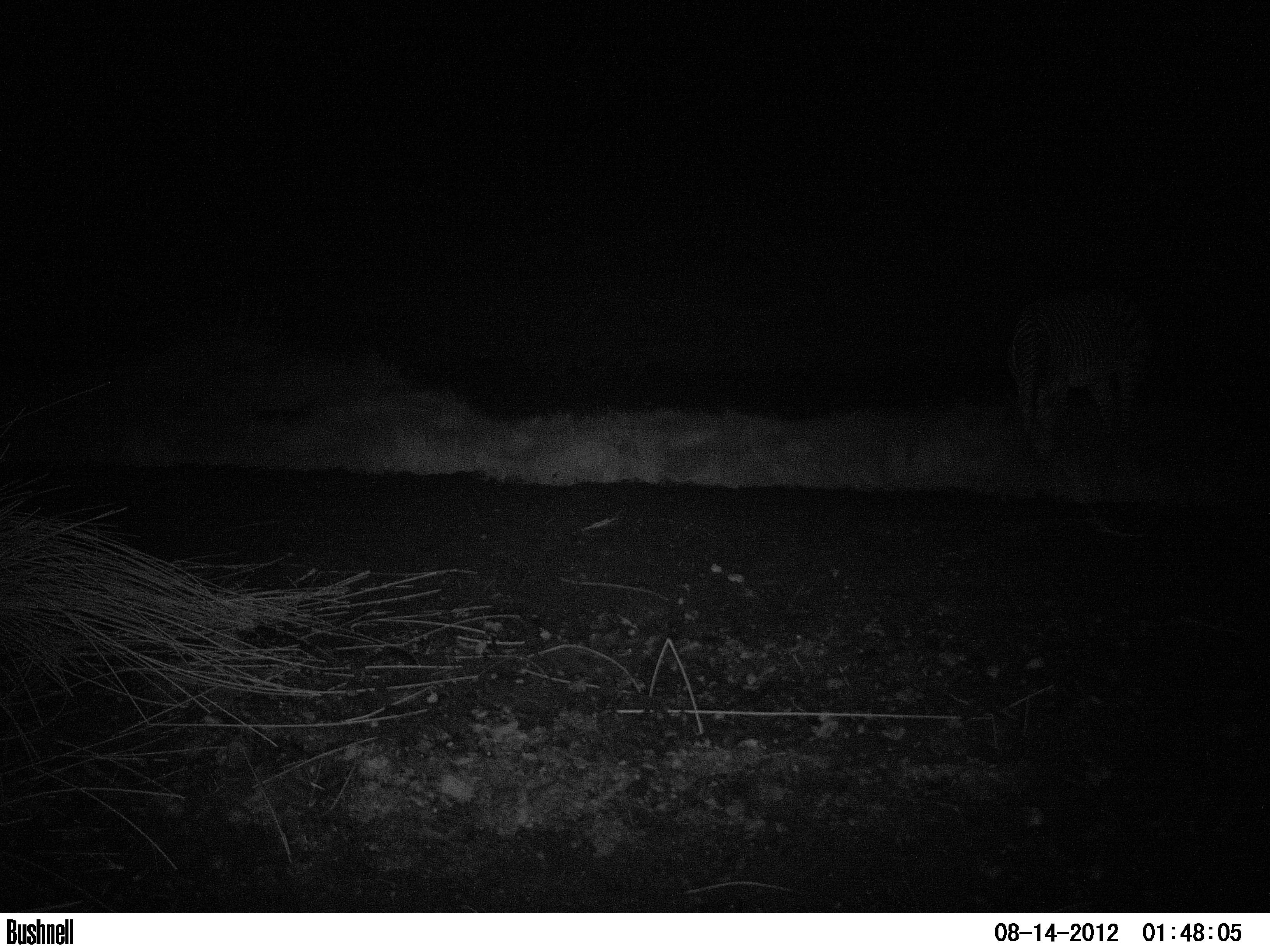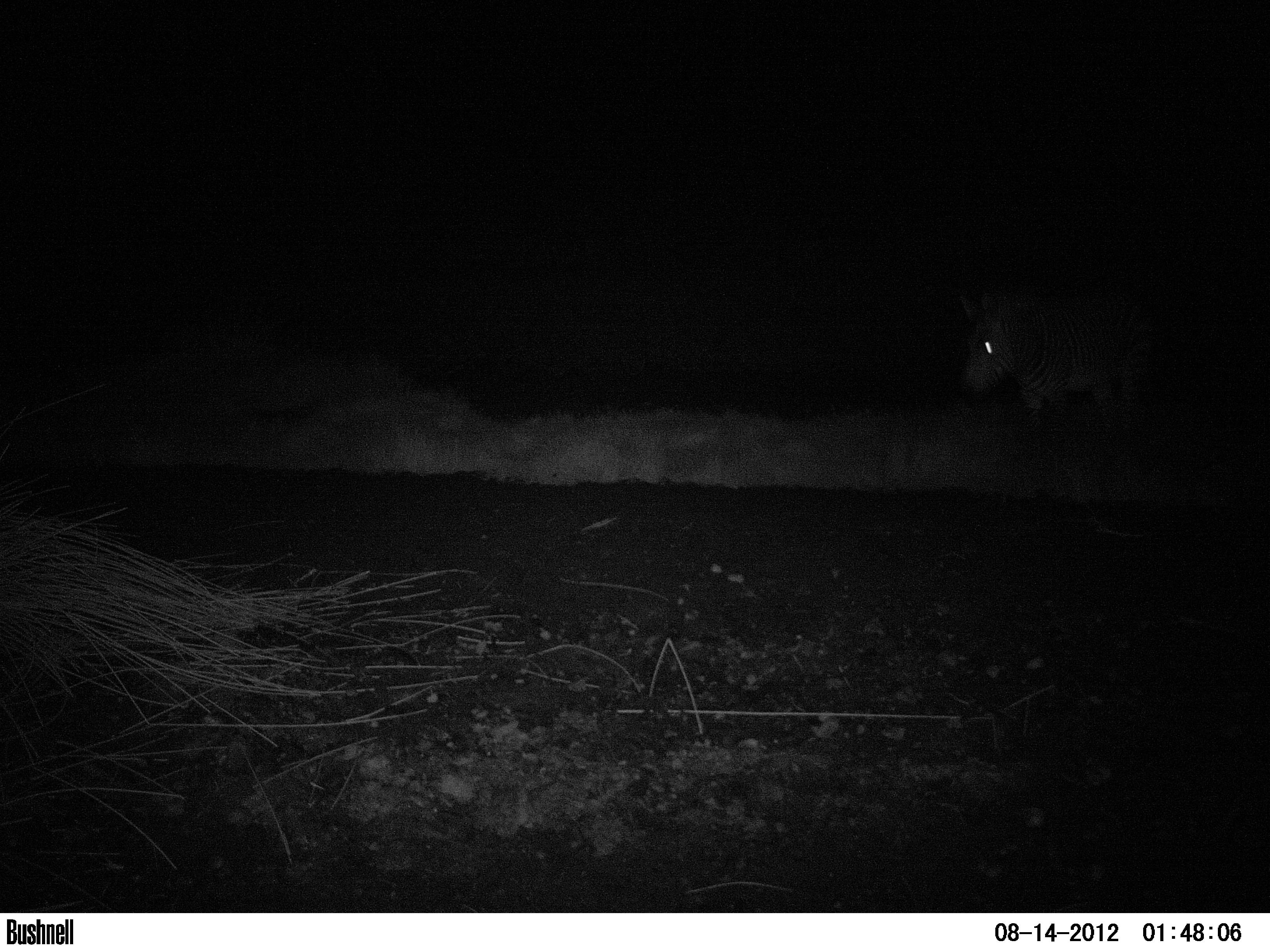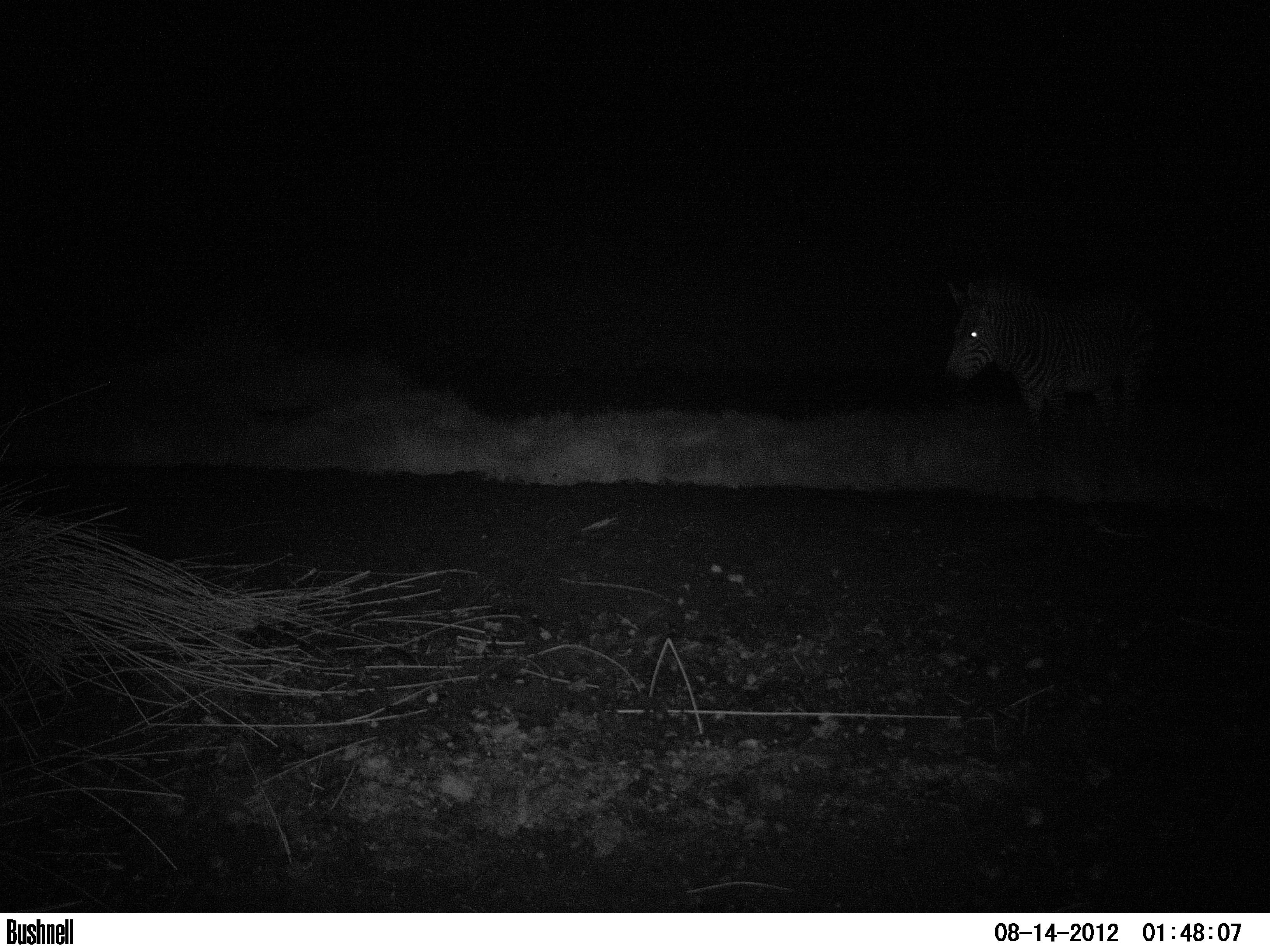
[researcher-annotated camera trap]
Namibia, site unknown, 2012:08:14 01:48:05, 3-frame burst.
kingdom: Animalia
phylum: Chordata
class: Mammalia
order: Perissodactyla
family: Equidae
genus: Equus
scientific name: Equus zebra hartmannae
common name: hartmann's mountain zebra